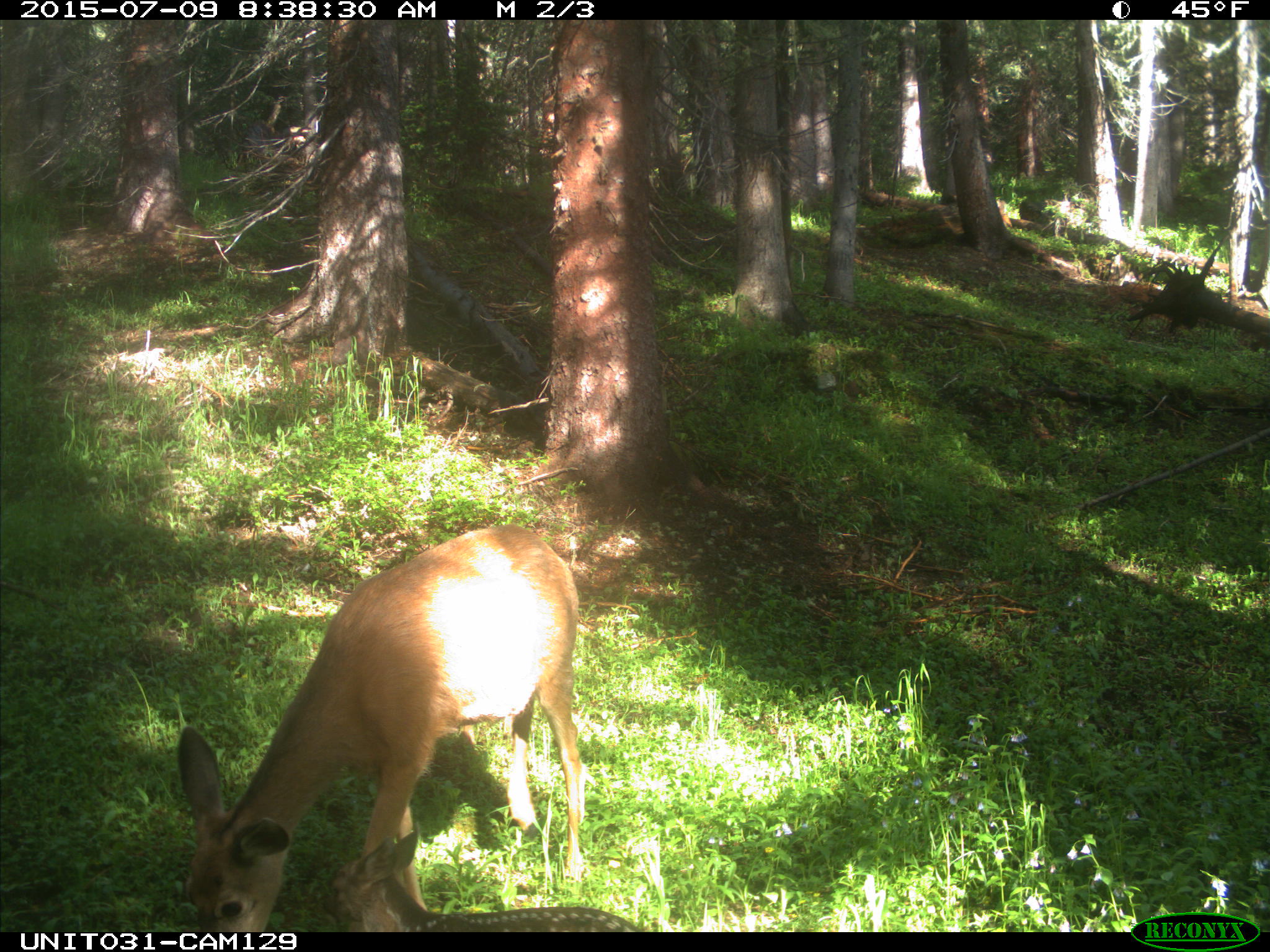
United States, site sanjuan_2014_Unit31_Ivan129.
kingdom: Animalia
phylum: Chordata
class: Mammalia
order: Artiodactyla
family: Cervidae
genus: Odocoileus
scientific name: Odocoileus hemionus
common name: mule deer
Odocoileus hemionus (mule deer).